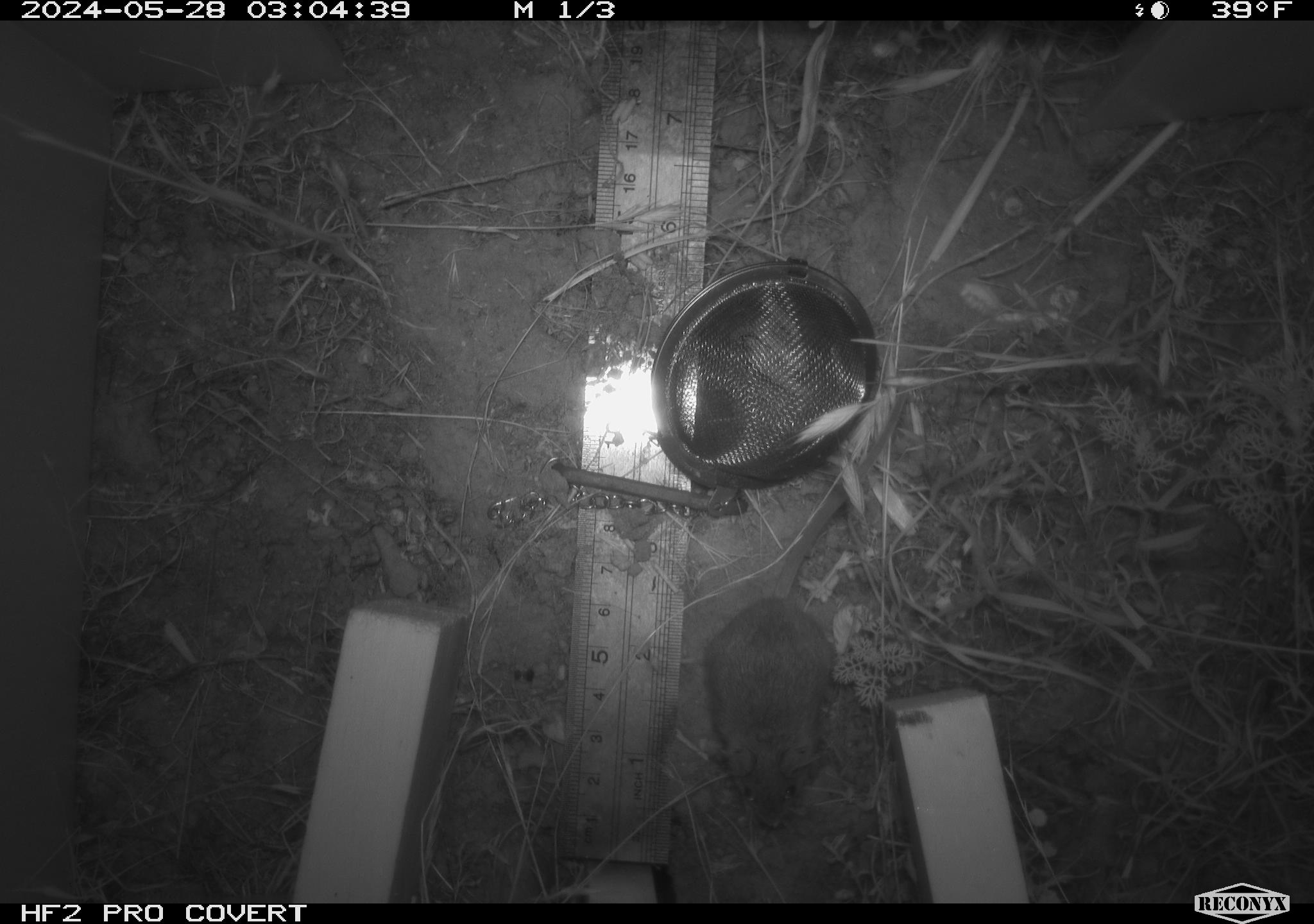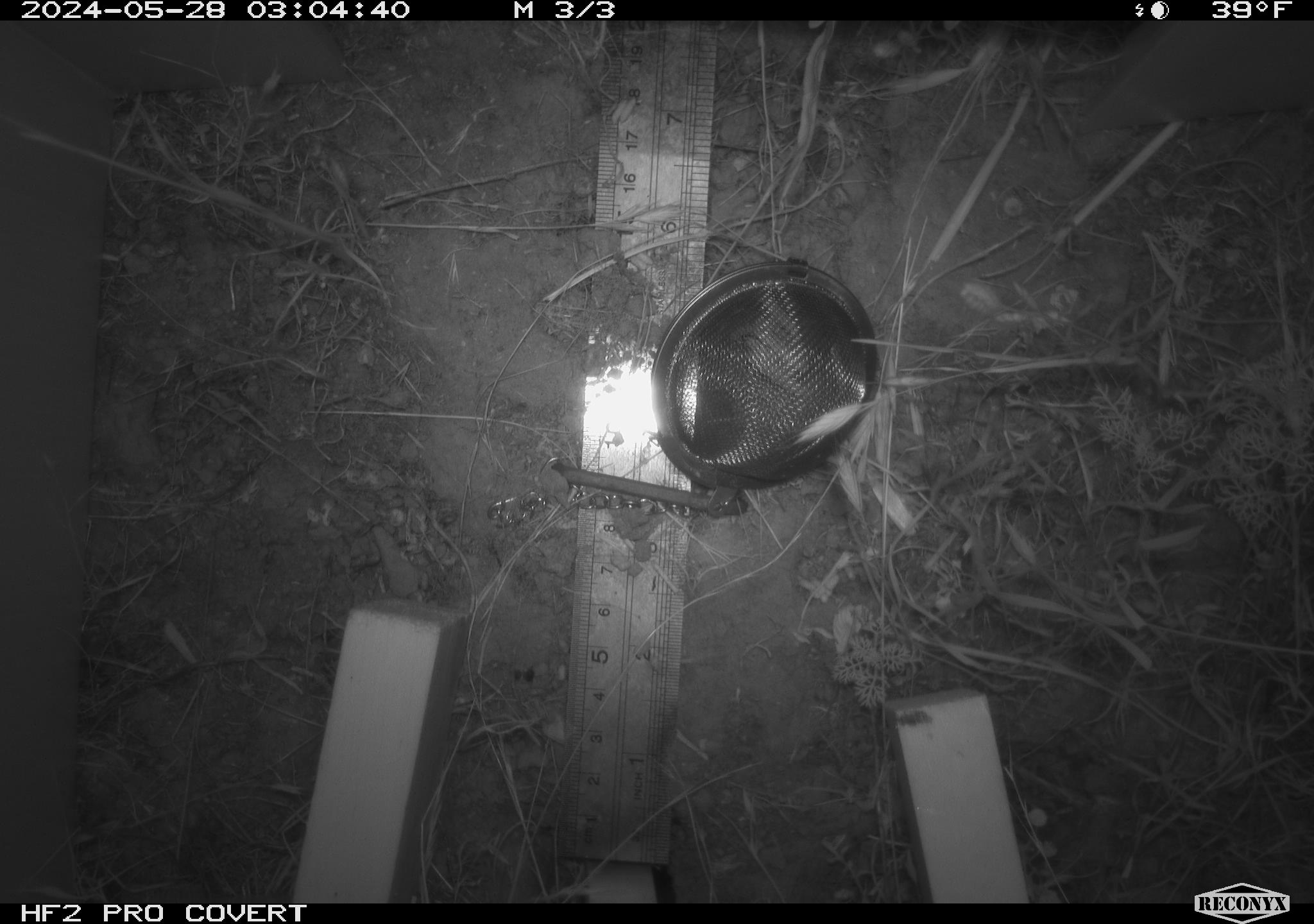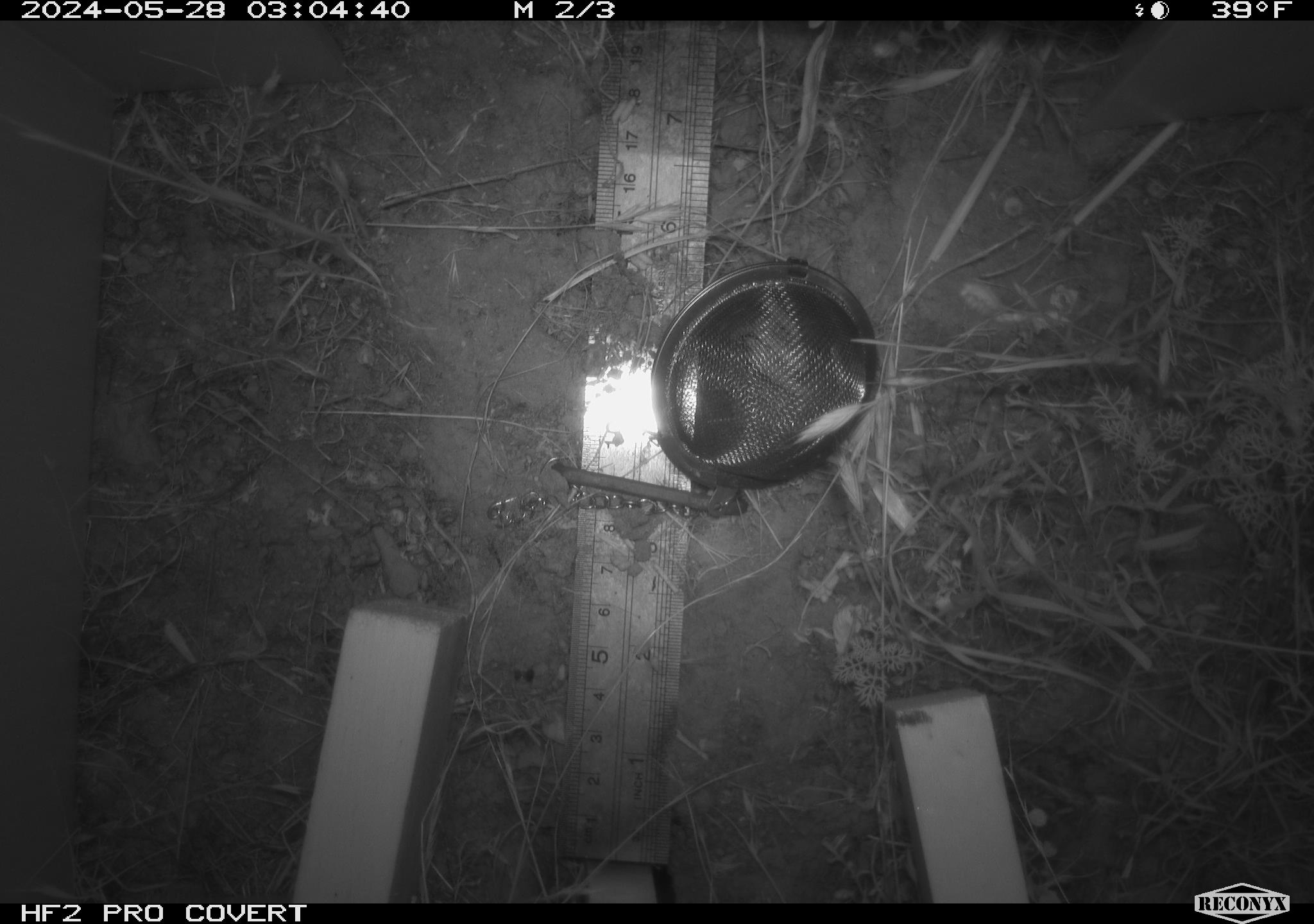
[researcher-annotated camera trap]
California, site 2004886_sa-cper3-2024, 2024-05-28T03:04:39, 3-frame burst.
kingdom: Animalia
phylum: Chordata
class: Mammalia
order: Rodentia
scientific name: Rodentia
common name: rodent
Rodent (Rodentia).